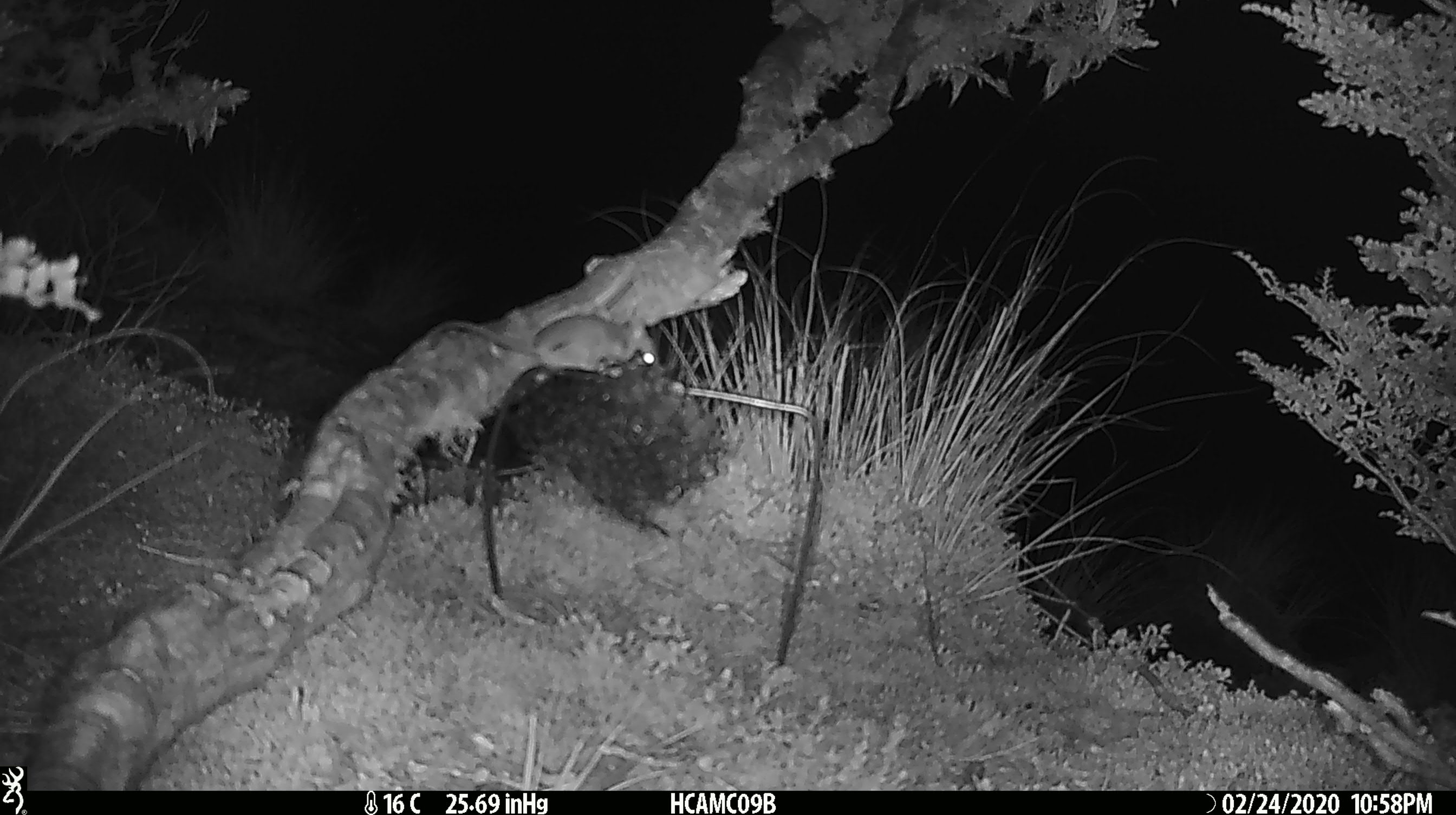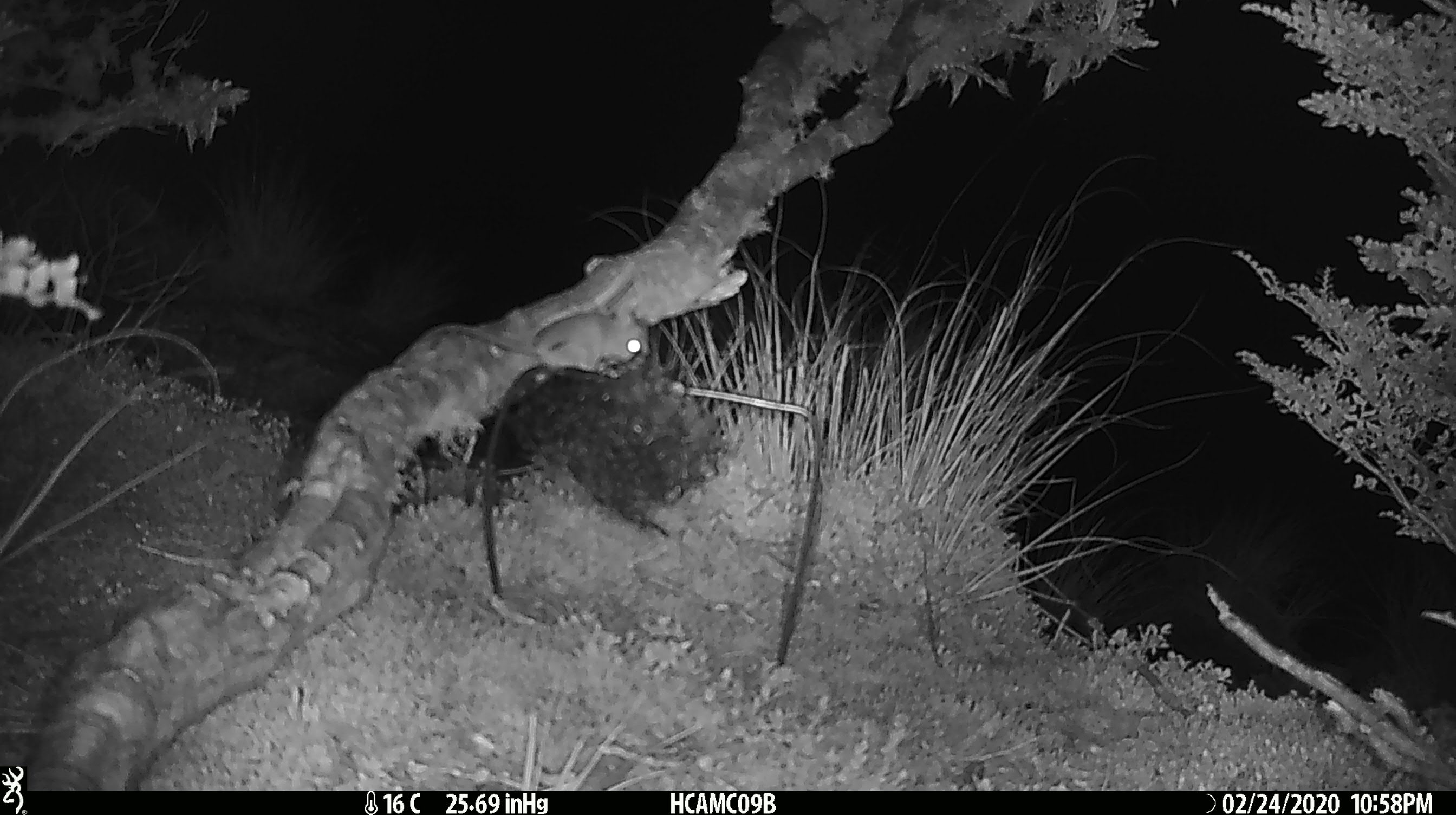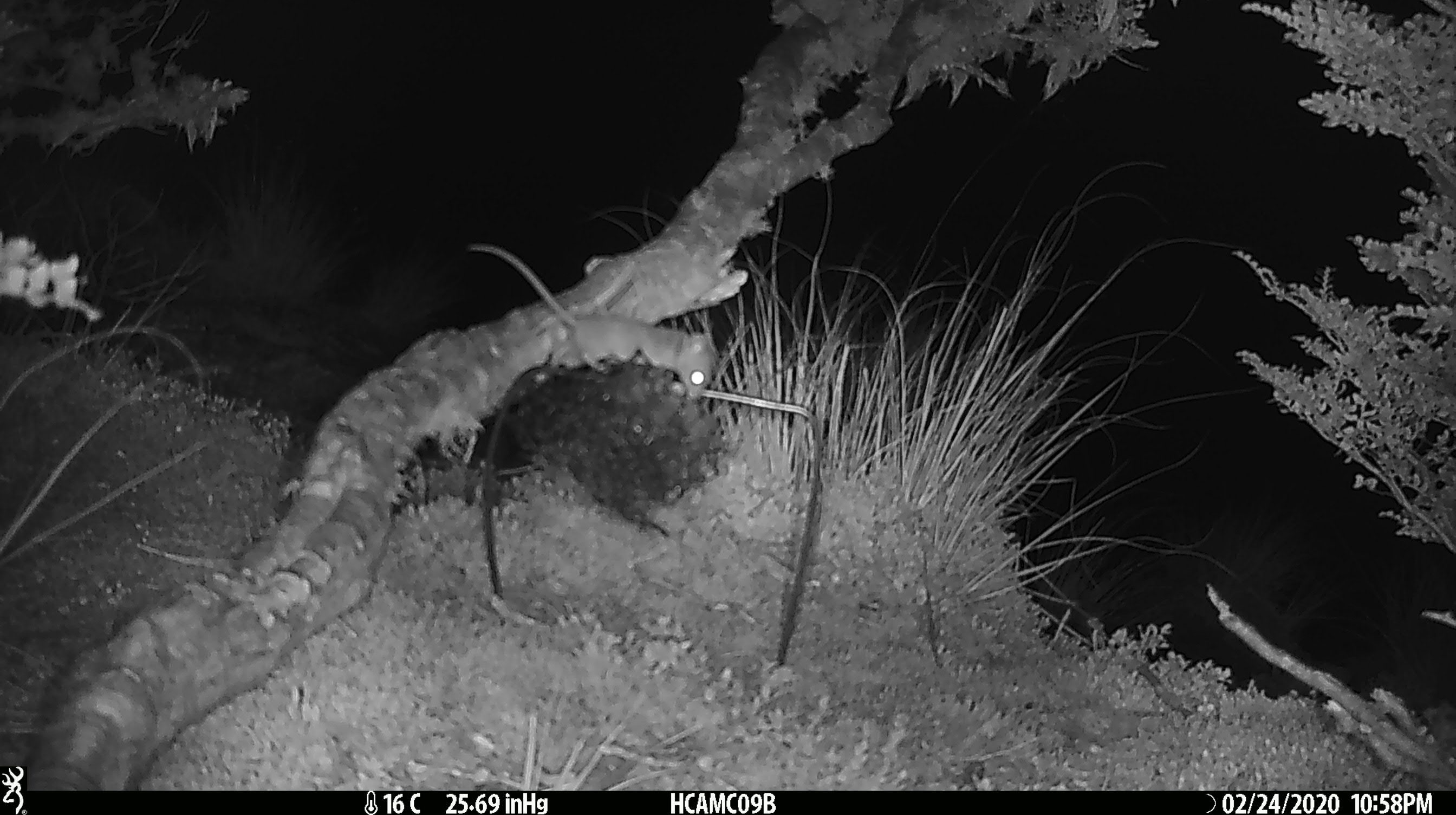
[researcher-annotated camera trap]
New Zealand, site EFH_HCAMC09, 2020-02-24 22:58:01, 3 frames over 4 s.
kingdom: Animalia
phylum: Chordata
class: Mammalia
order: Rodentia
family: Muridae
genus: Mus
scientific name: Mus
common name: mouse